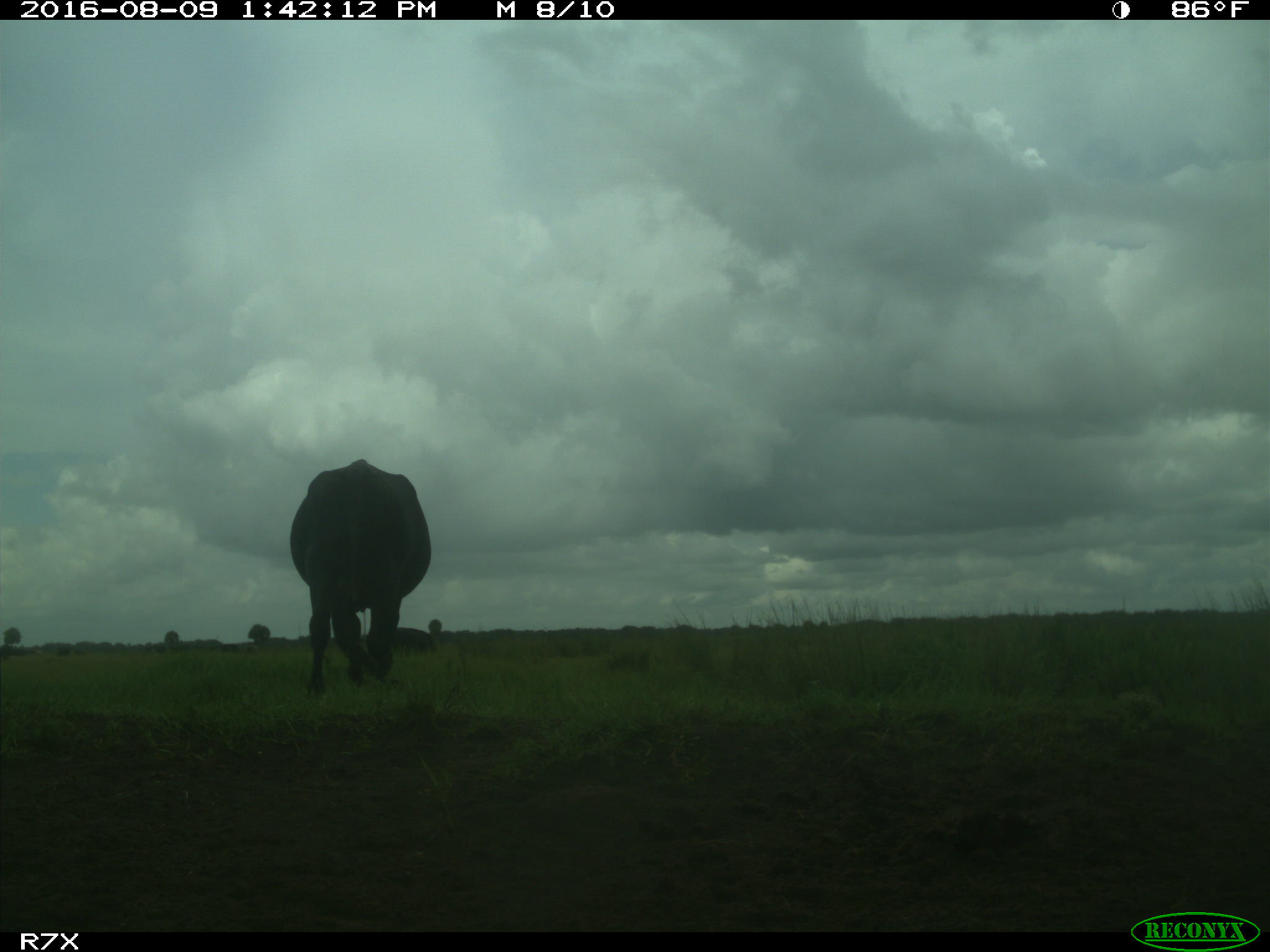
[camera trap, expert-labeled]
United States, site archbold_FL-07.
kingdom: Animalia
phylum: Chordata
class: Mammalia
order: Artiodactyla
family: Bovidae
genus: Bos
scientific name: Bos taurus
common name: domestic cow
Bos taurus (domestic cow).